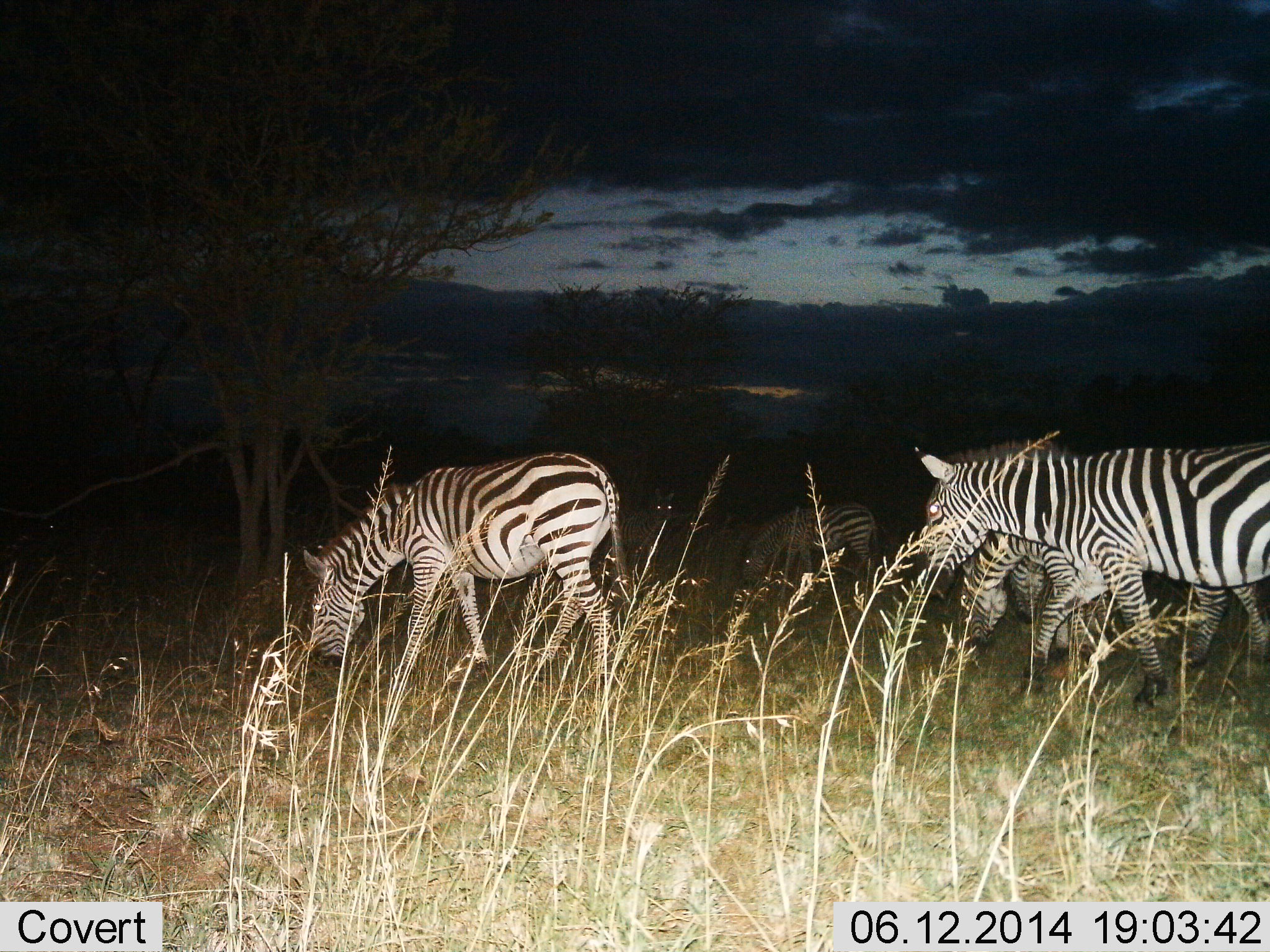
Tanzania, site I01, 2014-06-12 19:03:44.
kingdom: Animalia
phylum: Chordata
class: Mammalia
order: Perissodactyla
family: Equidae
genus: Equus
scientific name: Equus quagga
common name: plains zebra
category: zebra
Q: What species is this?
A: Zebra (plains zebra) (Equus quagga).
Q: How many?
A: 5.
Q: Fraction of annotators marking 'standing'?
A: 30%.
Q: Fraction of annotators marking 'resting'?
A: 0%.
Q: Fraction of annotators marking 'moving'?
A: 70%.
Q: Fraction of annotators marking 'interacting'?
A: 0%.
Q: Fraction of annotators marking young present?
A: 0%.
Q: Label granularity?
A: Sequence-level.